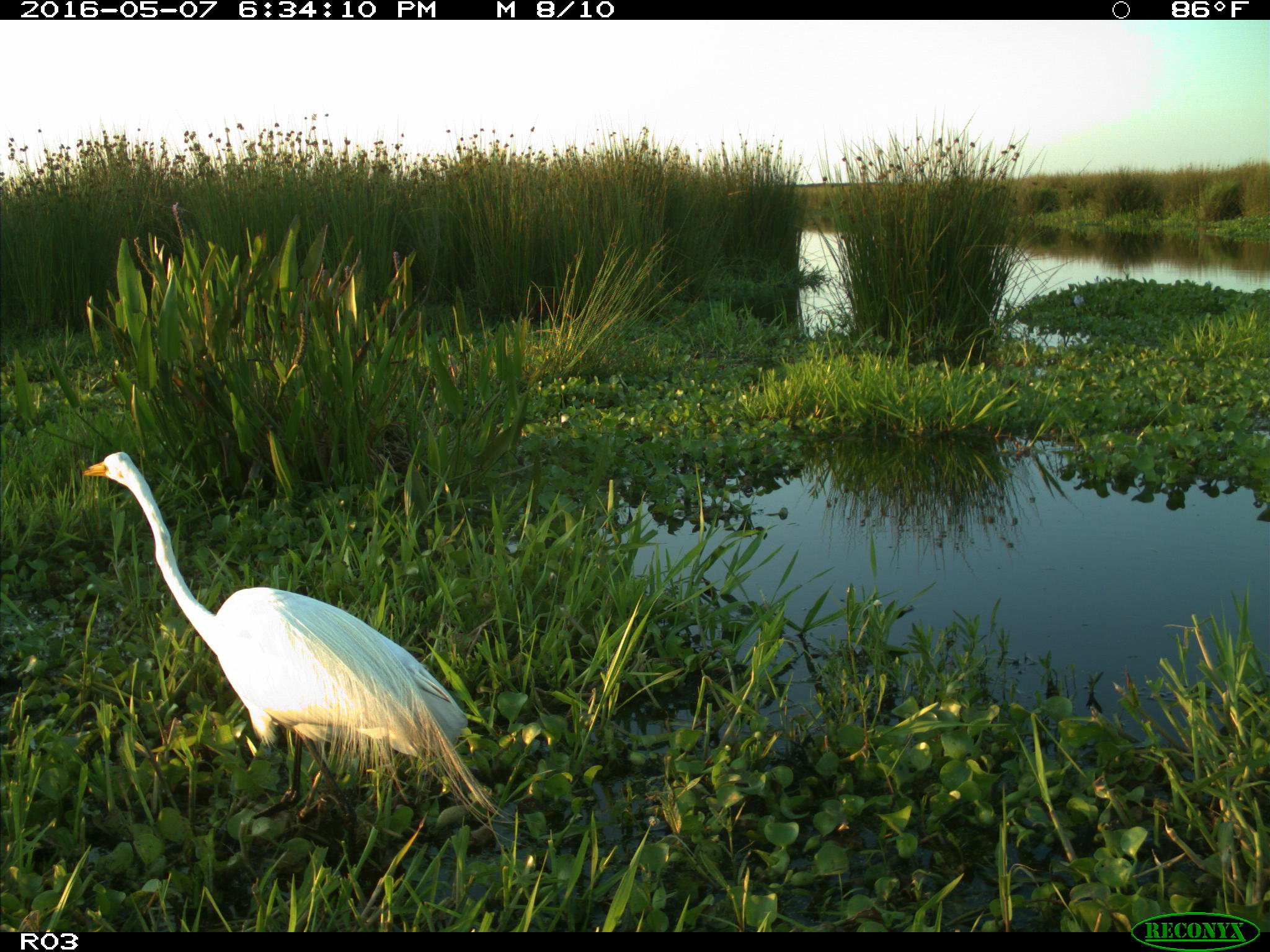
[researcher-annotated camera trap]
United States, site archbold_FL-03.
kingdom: Animalia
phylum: Chordata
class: Aves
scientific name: Aves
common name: birds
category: unidentified bird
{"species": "unidentified bird (birds) (Aves)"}